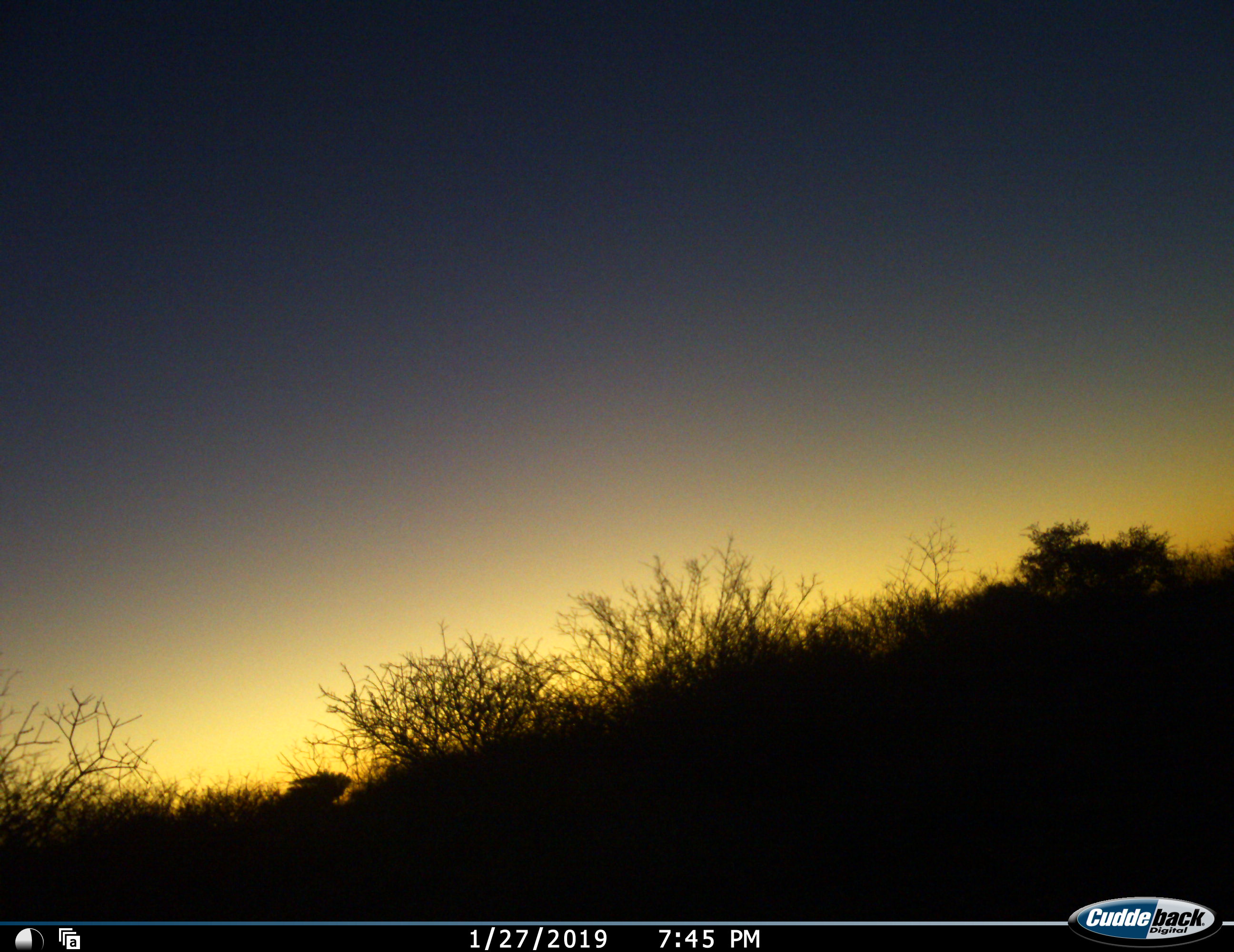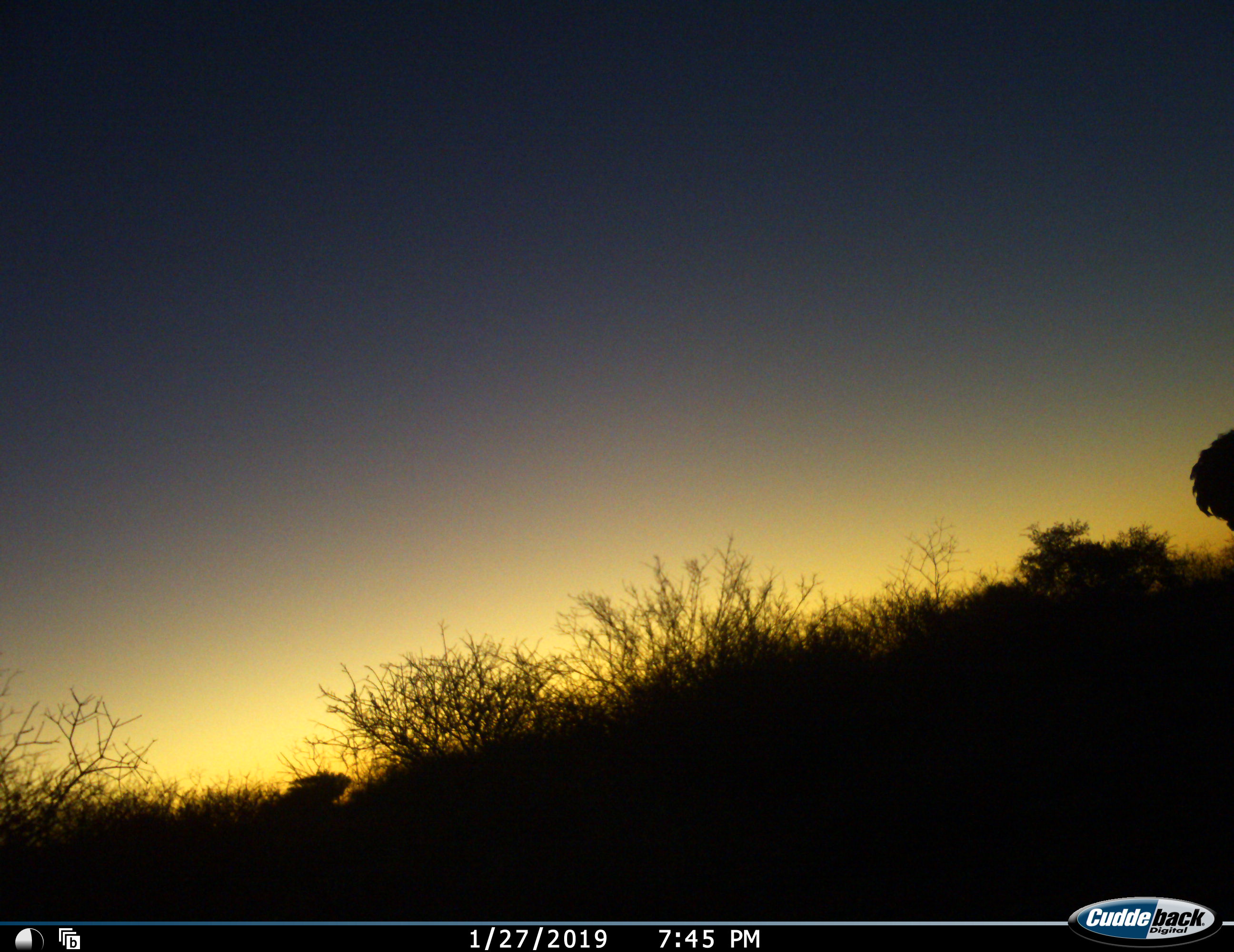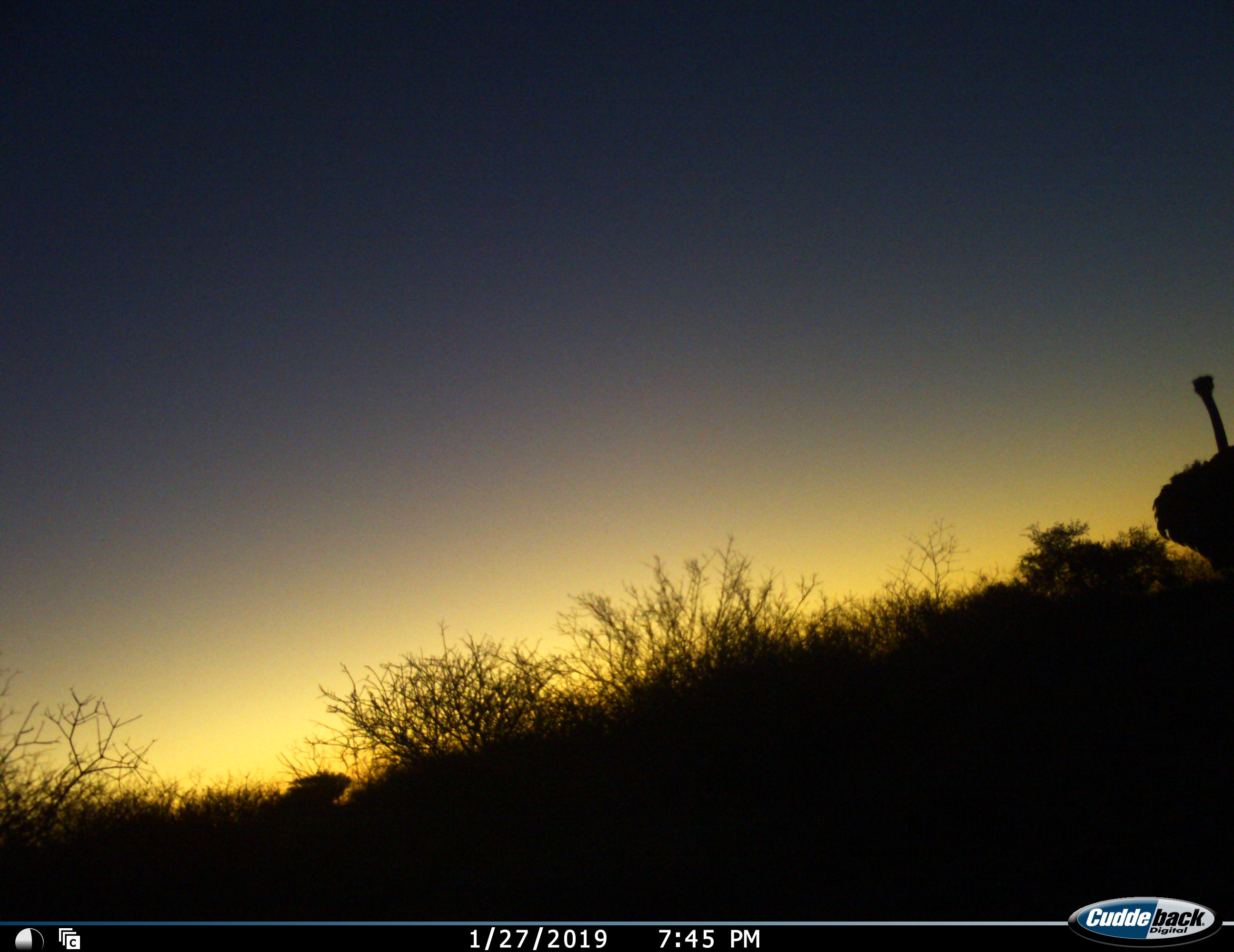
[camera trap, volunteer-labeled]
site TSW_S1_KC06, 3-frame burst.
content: unidentified animal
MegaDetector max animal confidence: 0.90